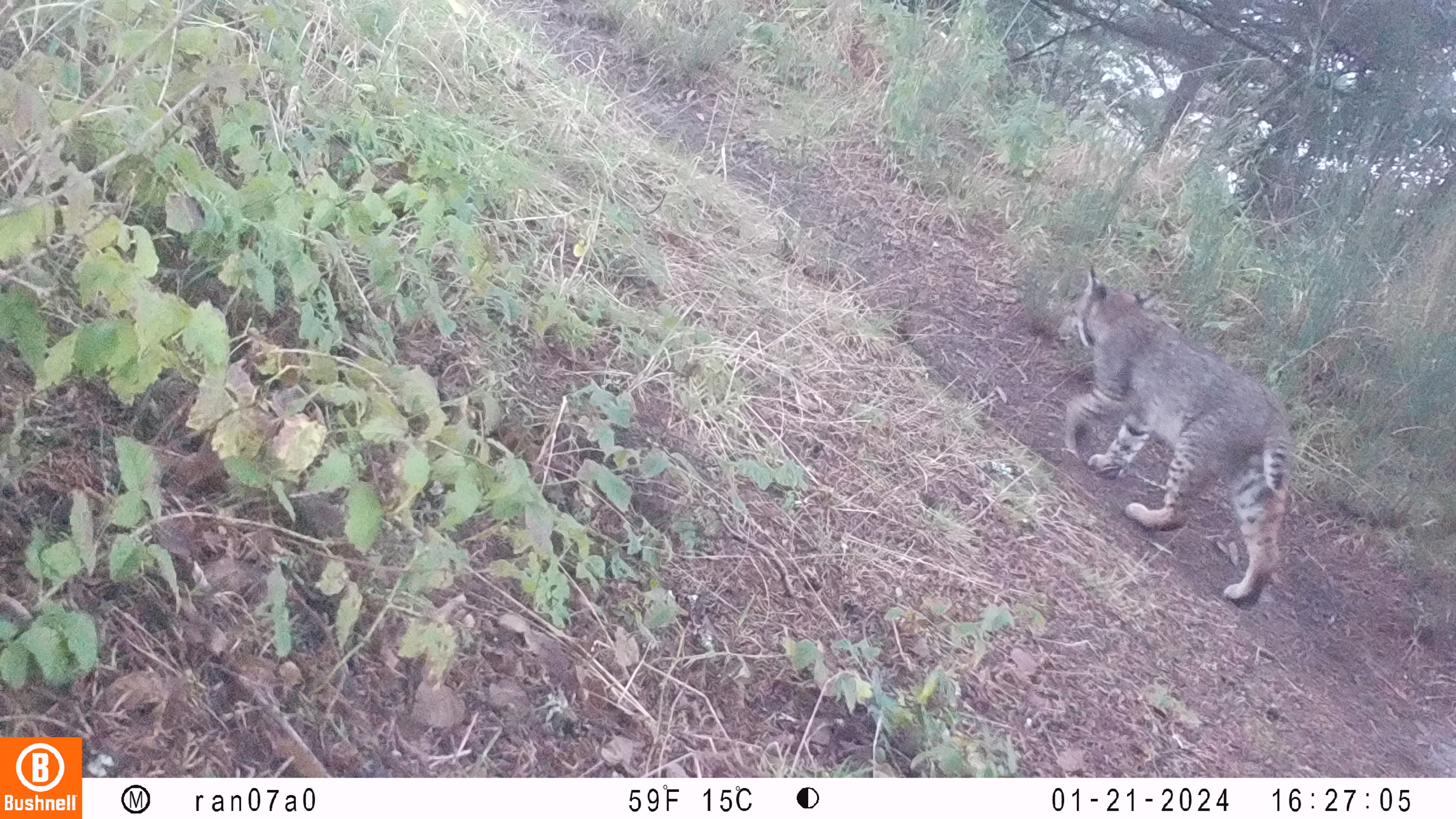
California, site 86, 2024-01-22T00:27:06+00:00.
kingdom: Animalia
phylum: Chordata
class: Mammalia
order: Carnivora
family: Felidae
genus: Lynx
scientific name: Lynx rufus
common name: bobcat